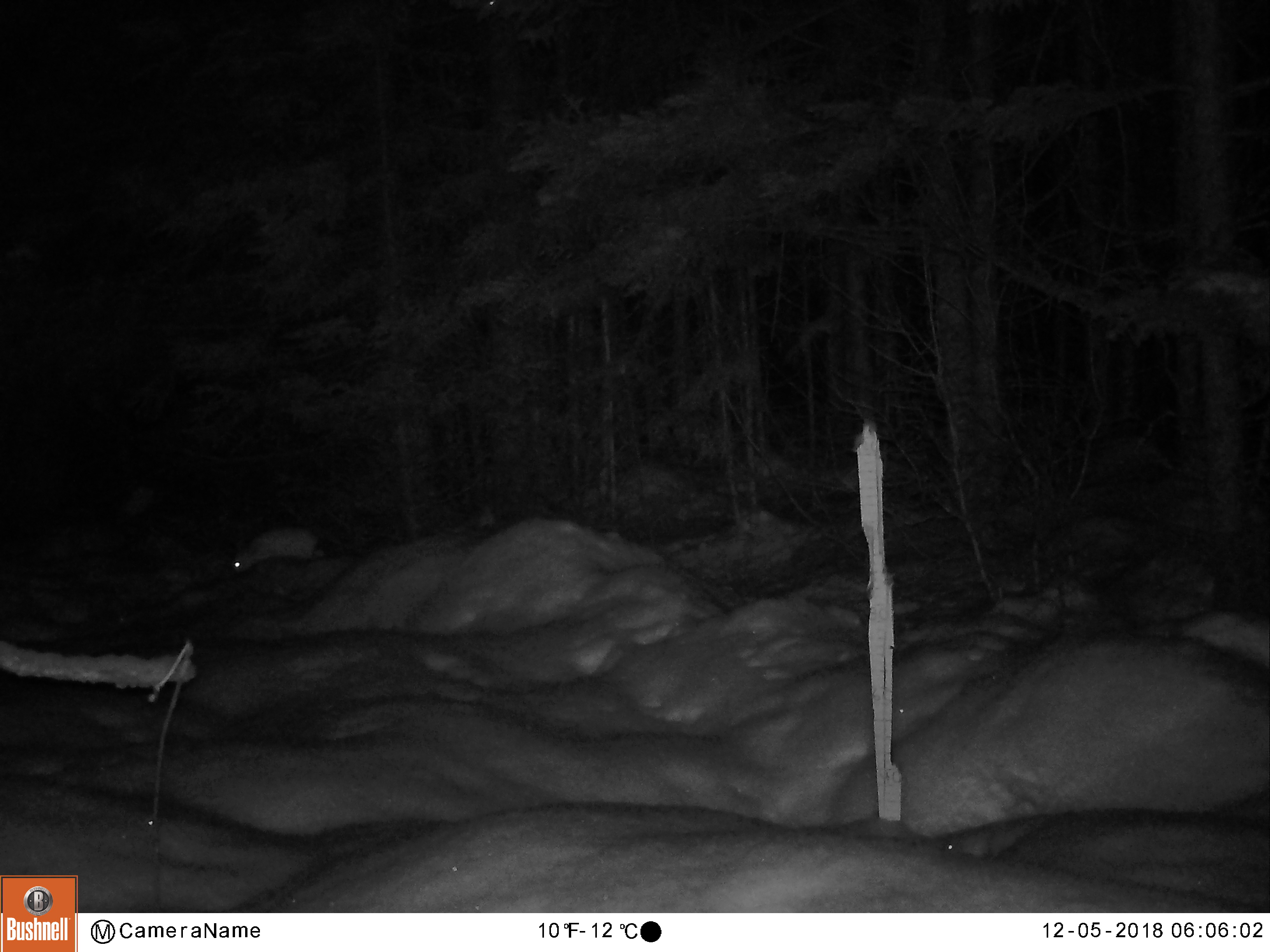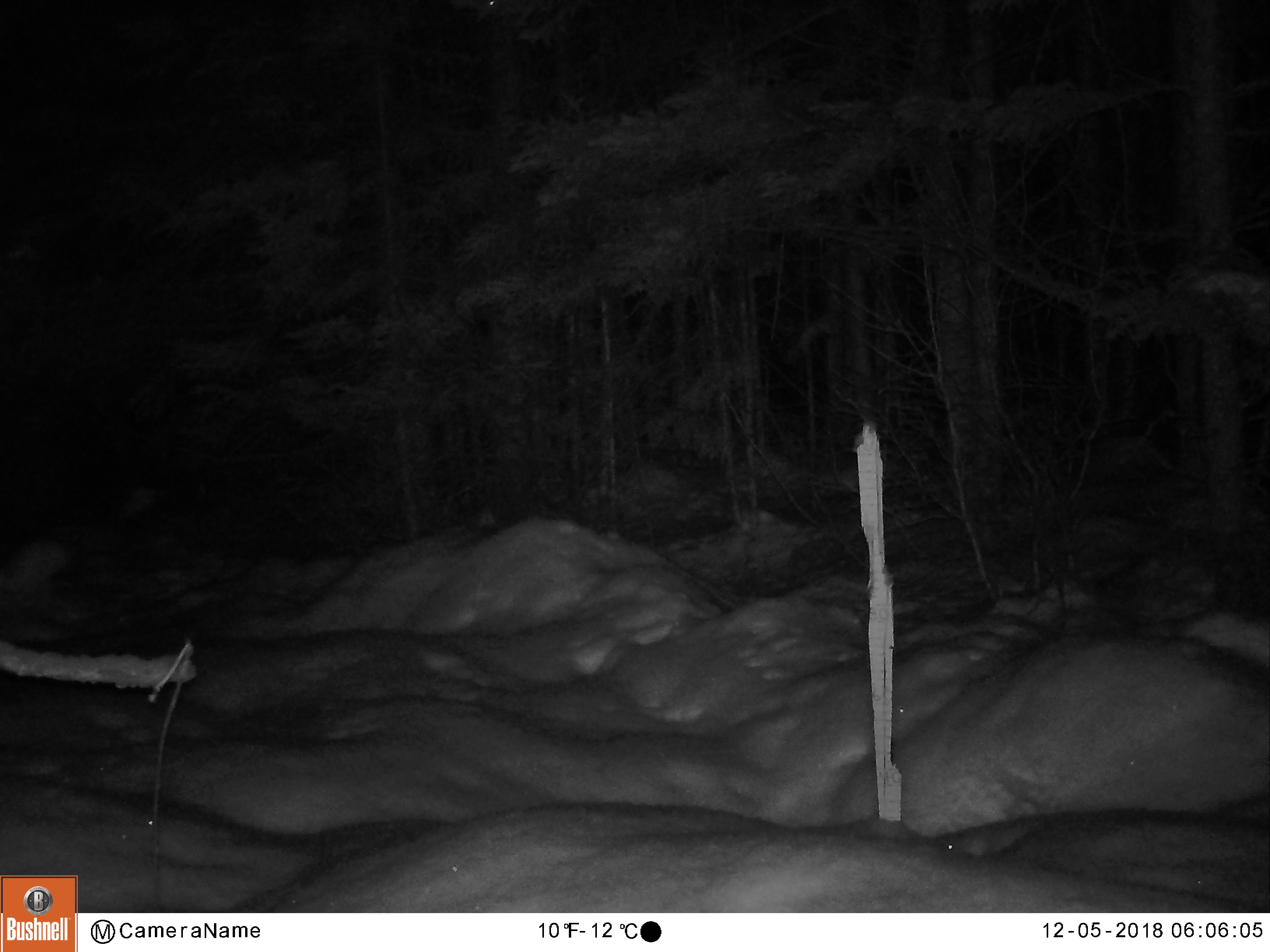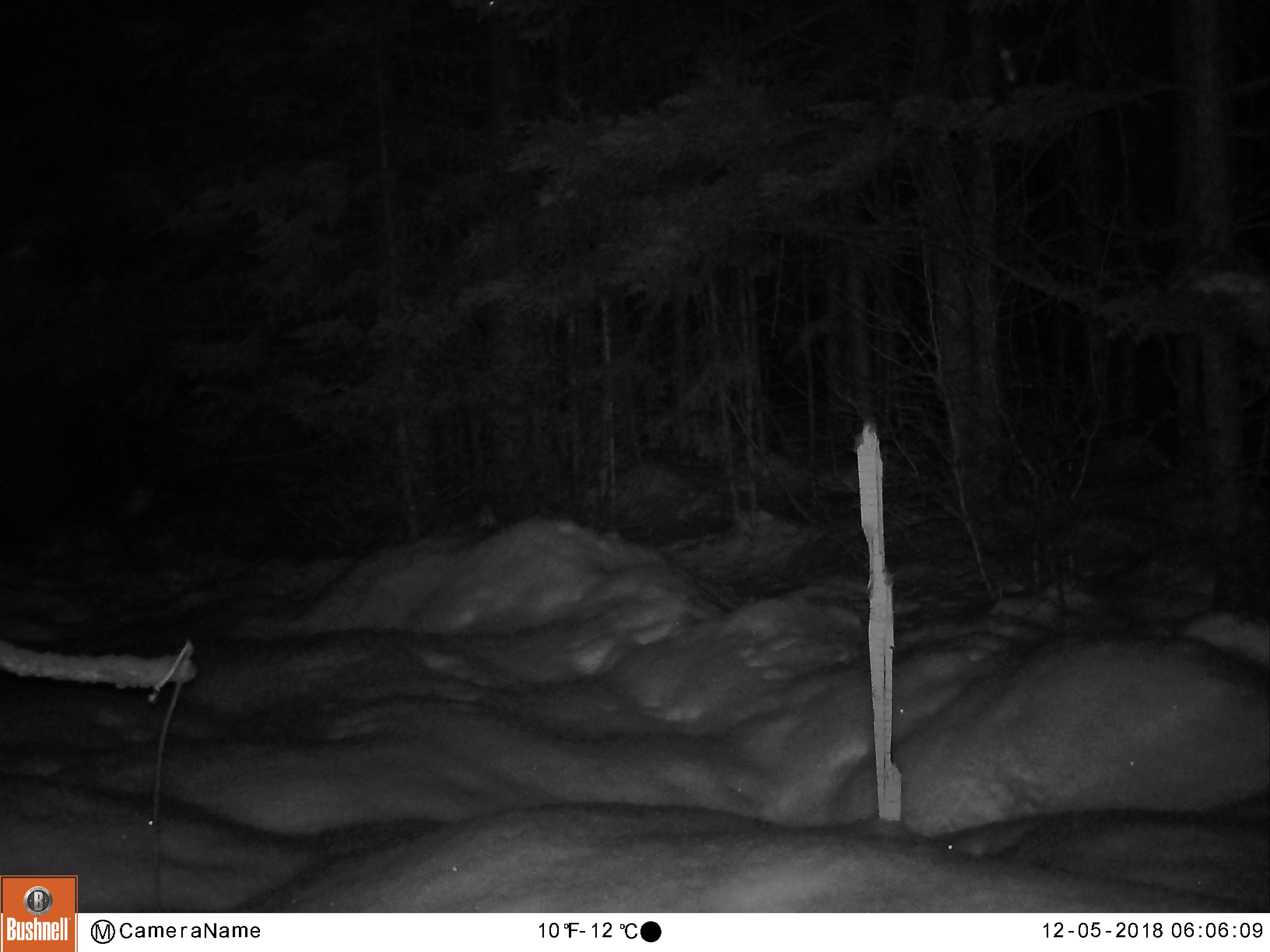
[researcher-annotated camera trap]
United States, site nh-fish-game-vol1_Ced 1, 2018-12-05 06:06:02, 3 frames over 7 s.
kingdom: Animalia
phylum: Chordata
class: Mammalia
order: Lagomorpha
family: Leporidae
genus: Lepus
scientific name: Lepus americanus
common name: snowshoe hare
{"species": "snowshoe hare (Lepus americanus)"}